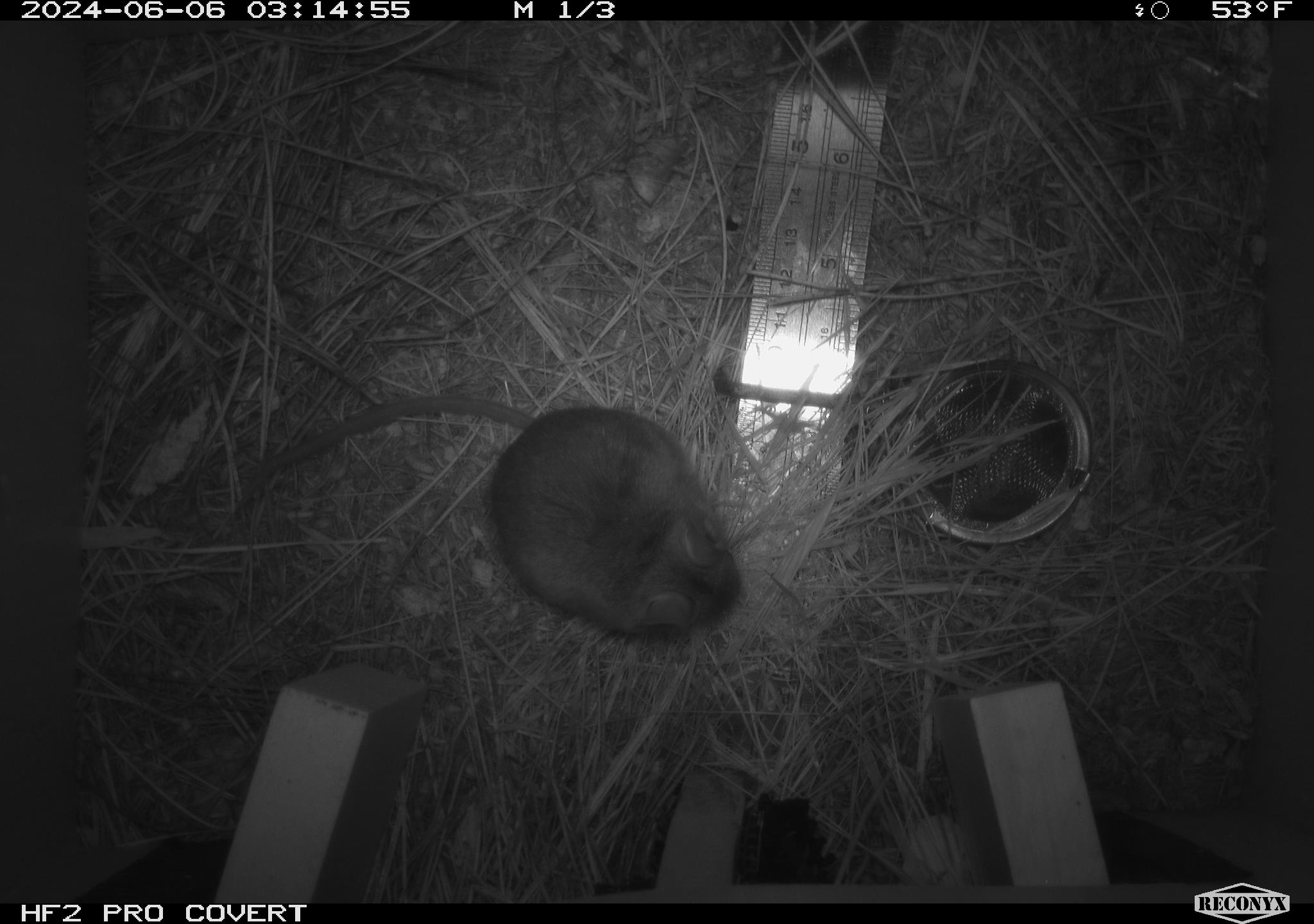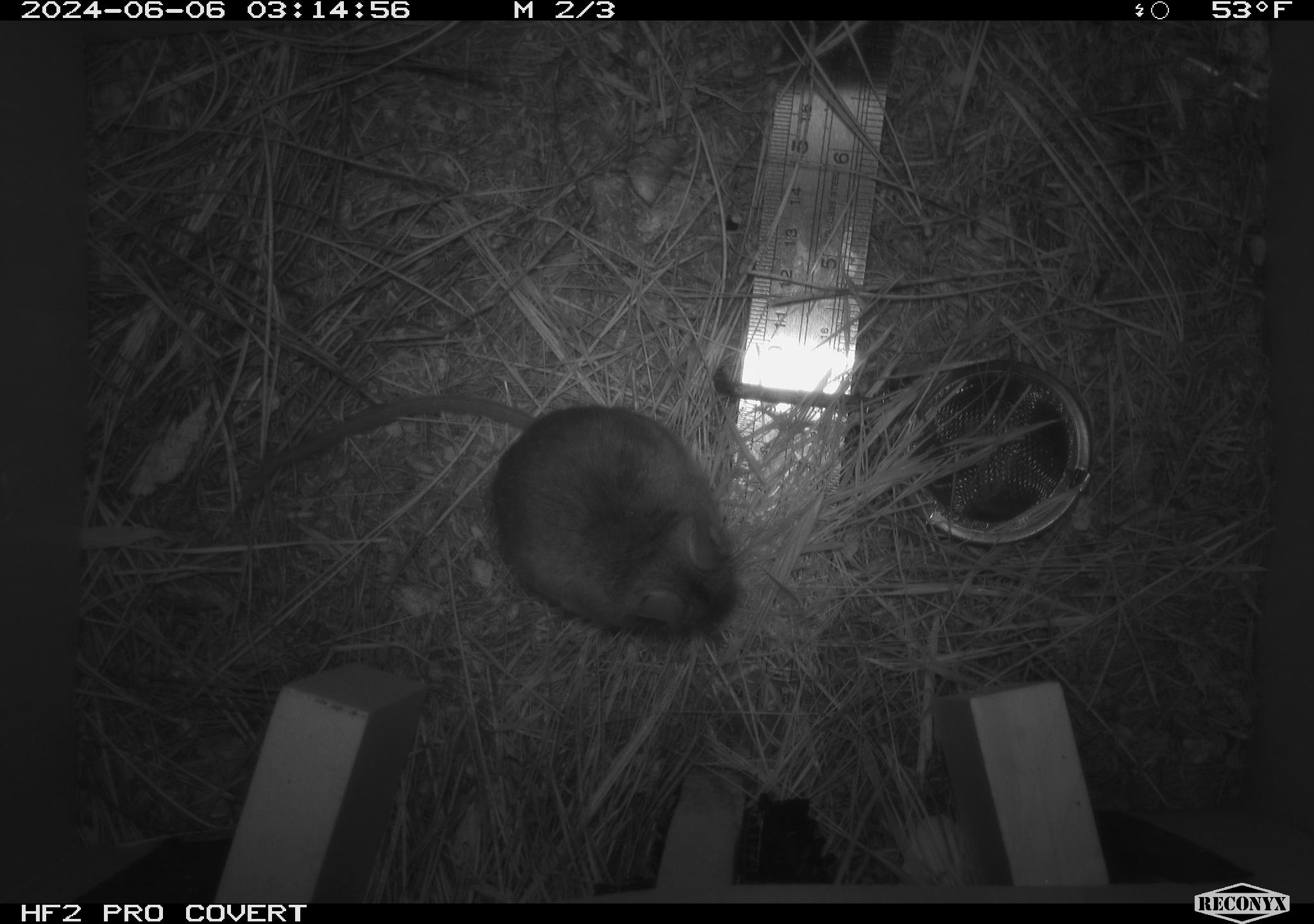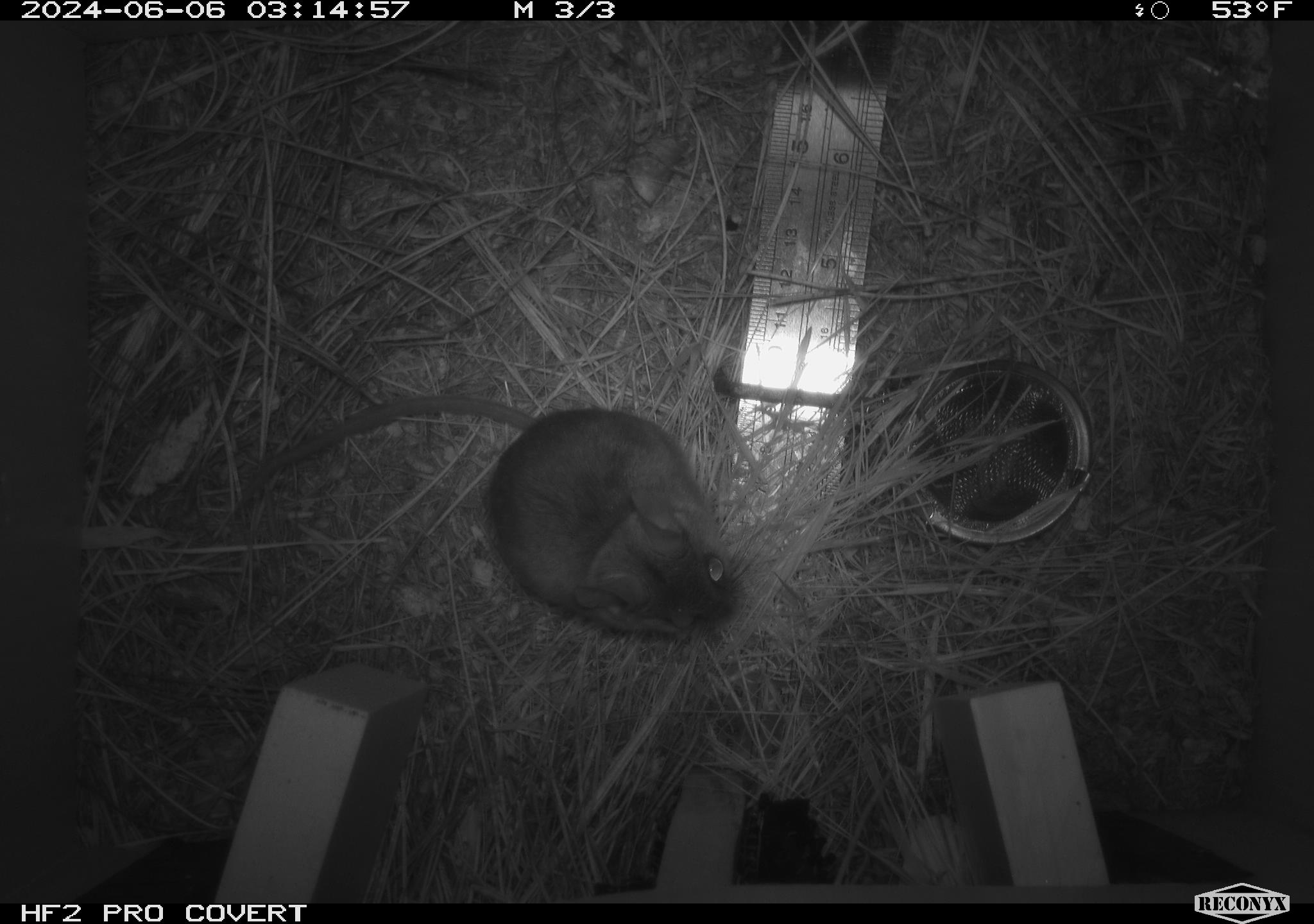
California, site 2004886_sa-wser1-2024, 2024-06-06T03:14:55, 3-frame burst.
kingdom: Animalia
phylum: Chordata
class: Mammalia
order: Rodentia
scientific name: Rodentia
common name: mouse species